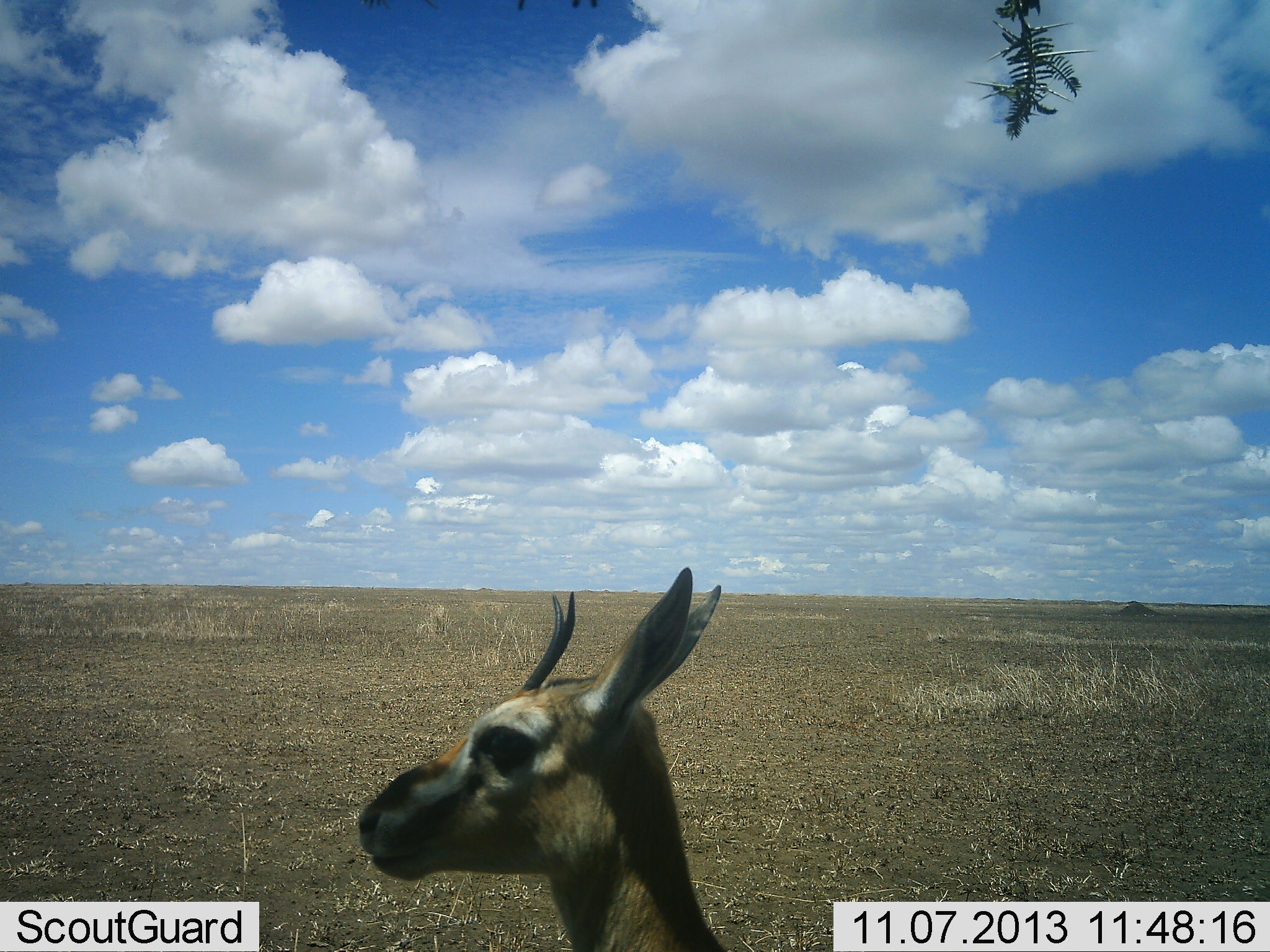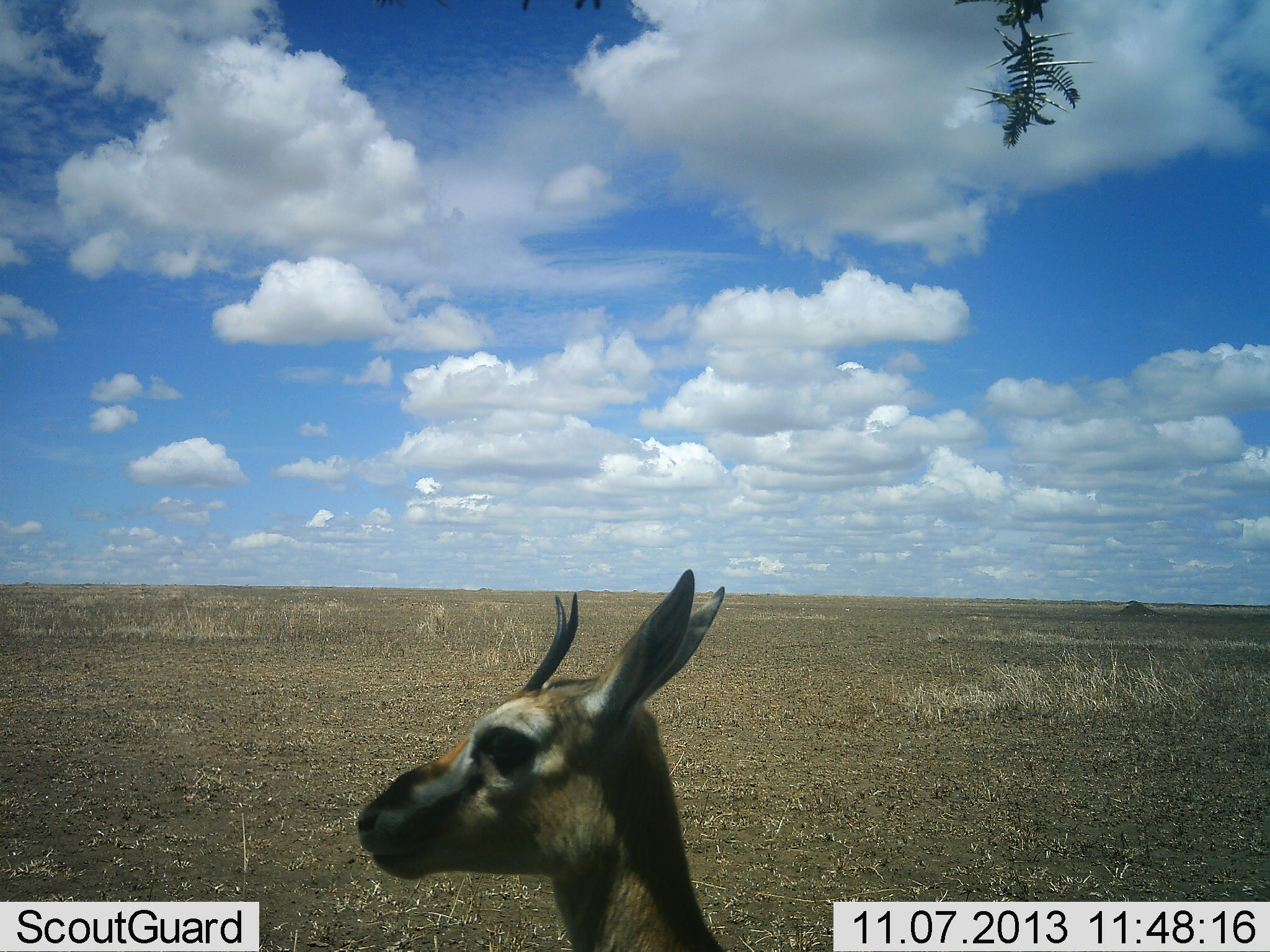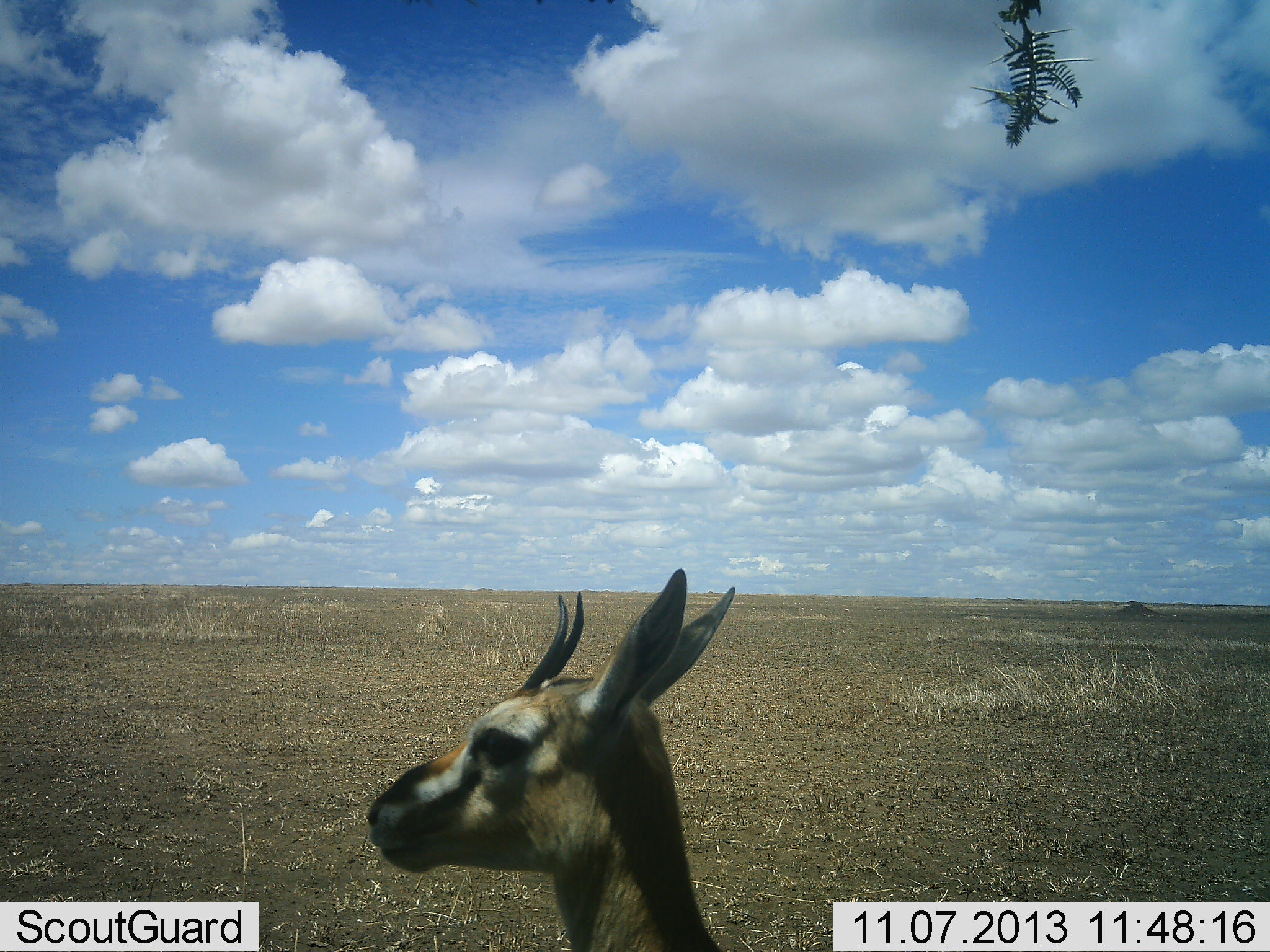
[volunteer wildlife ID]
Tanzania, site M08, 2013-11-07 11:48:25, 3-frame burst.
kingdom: Animalia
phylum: Chordata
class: Mammalia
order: Artiodactyla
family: Bovidae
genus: Eudorcas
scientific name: Eudorcas thomsonii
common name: thomson's gazelle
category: gazellethomsons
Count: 1.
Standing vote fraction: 70%.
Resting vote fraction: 30%.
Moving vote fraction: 0%.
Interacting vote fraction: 0%.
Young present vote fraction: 0%.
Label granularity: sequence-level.